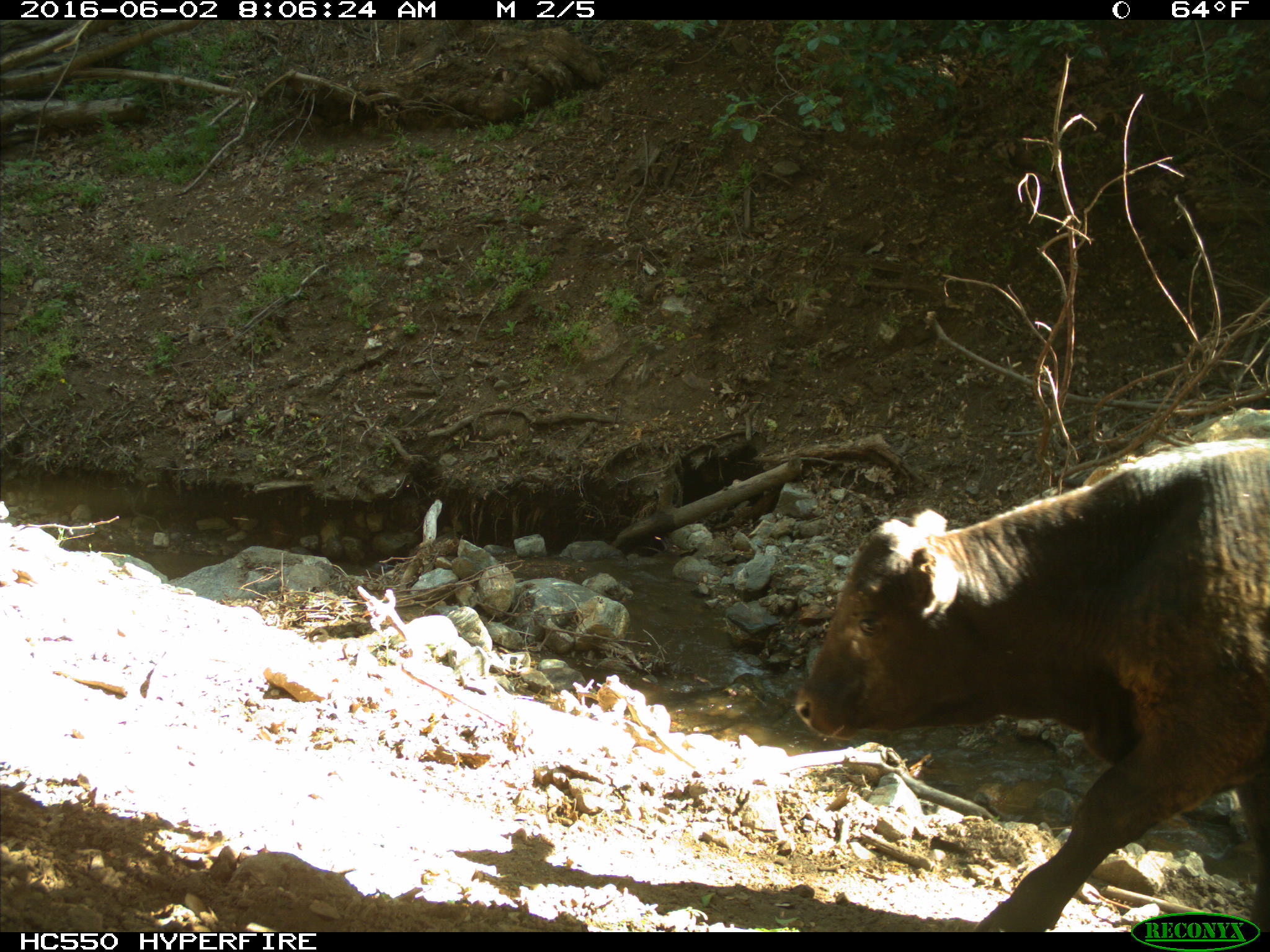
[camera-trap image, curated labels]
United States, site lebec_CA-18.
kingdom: Animalia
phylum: Chordata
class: Mammalia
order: Artiodactyla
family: Bovidae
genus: Bos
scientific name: Bos taurus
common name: domestic cow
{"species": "Bos taurus (domestic cow)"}